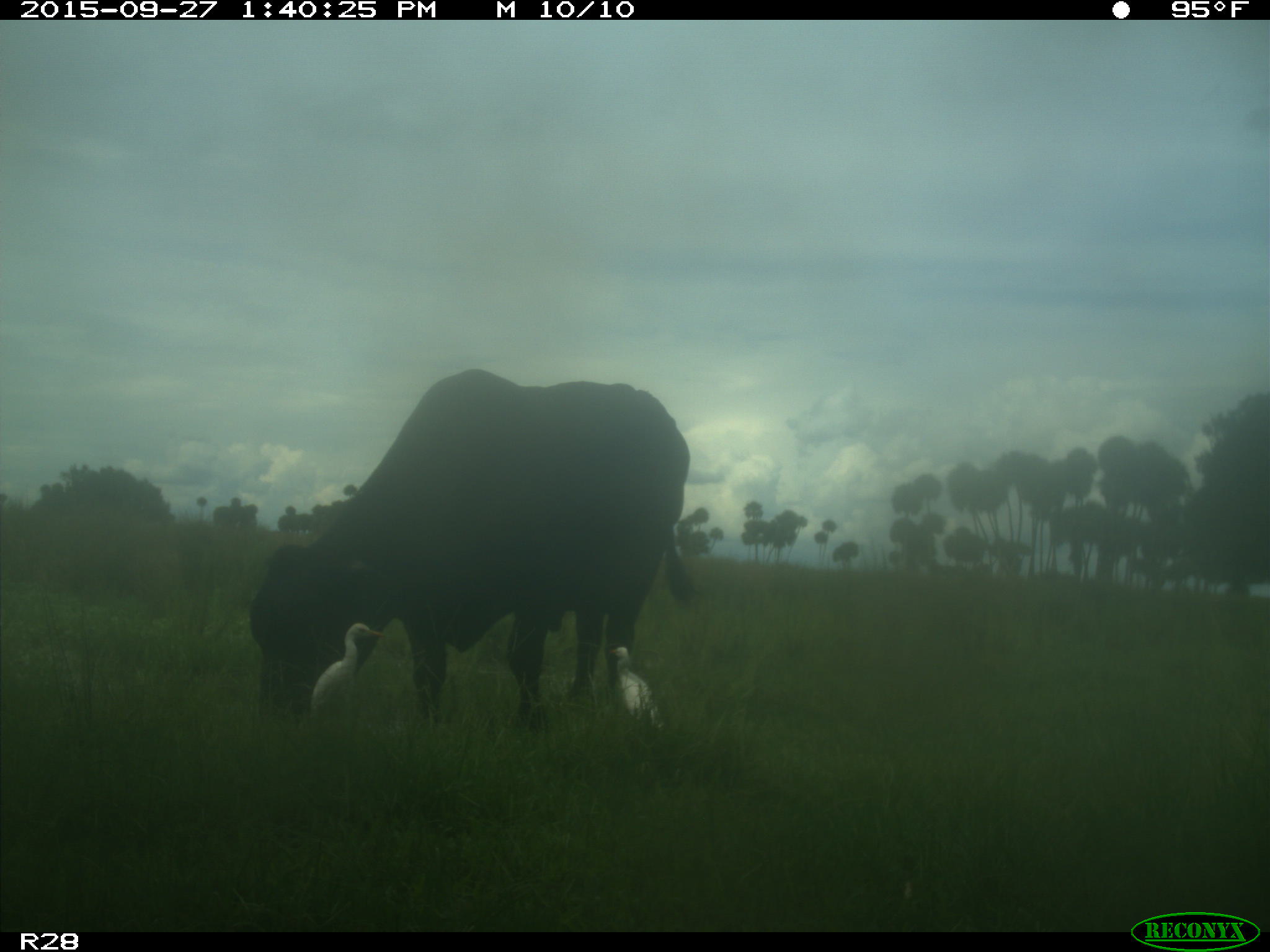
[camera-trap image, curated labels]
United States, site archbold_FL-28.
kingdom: Animalia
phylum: Chordata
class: Mammalia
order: Artiodactyla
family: Bovidae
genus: Bos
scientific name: Bos taurus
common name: domestic cow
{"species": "Bos taurus (domestic cow)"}